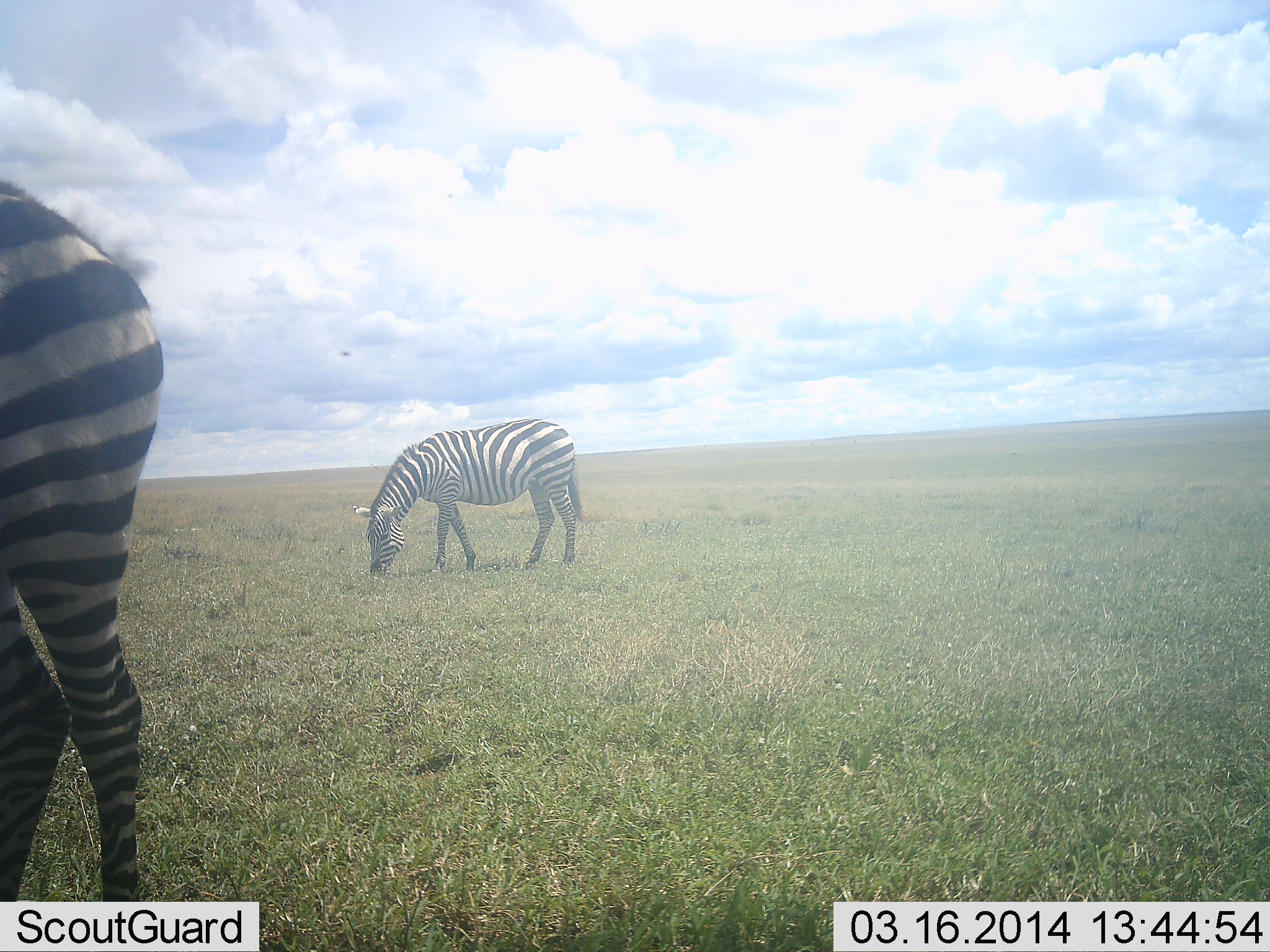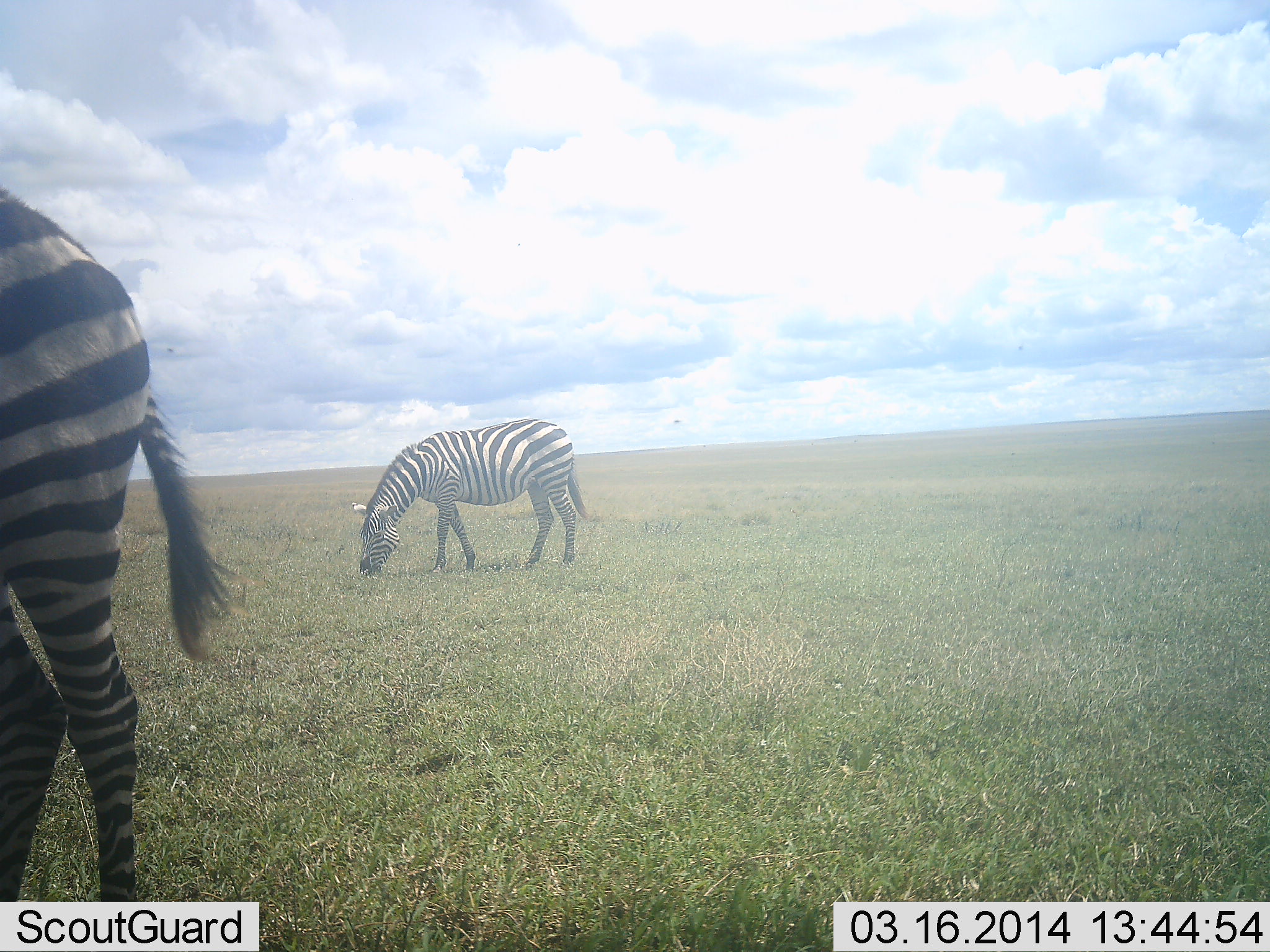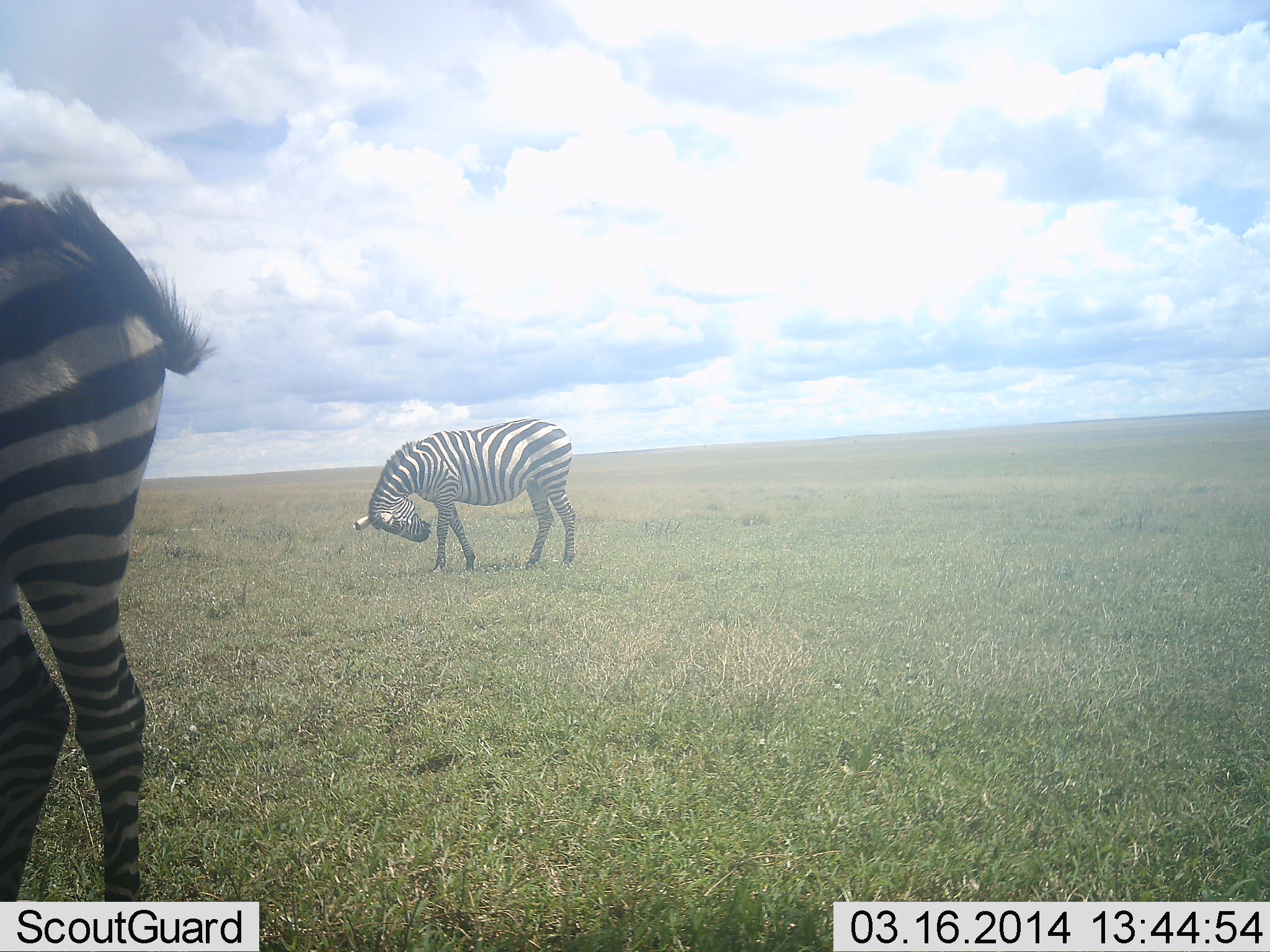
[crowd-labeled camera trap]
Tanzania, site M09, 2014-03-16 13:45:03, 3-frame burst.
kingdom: Animalia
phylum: Chordata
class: Mammalia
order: Perissodactyla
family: Equidae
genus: Equus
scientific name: Equus quagga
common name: plains zebra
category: zebra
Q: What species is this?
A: Zebra (plains zebra) (Equus quagga).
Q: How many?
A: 2.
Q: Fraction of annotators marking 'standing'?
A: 39%.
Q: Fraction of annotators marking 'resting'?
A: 0%.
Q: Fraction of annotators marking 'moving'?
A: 3%.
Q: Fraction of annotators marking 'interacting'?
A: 0%.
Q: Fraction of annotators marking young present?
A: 0%.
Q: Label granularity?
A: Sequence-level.